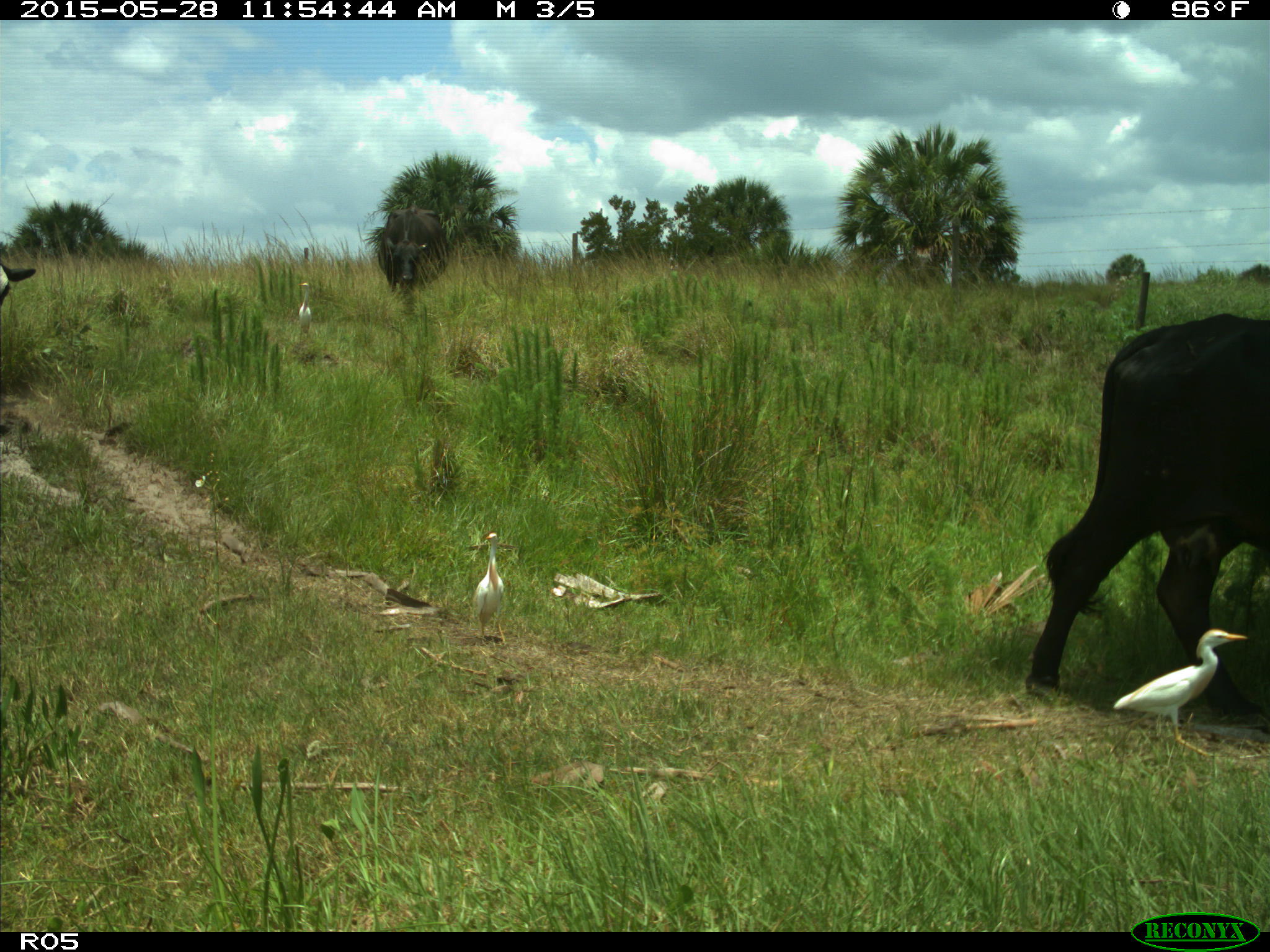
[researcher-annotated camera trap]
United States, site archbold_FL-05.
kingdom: Animalia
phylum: Chordata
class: Mammalia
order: Artiodactyla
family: Bovidae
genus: Bos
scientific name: Bos taurus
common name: domestic cow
Bos taurus (domestic cow).